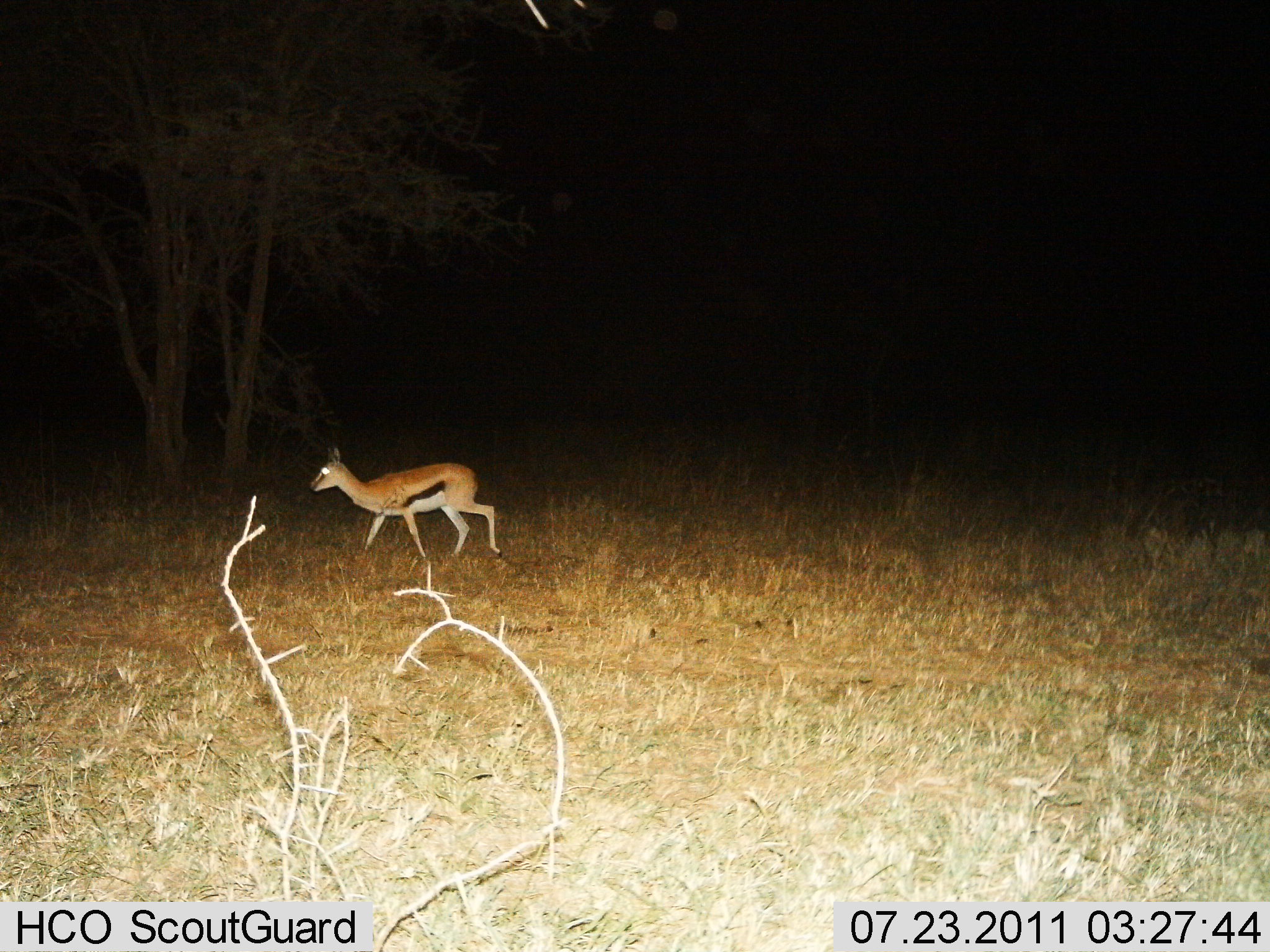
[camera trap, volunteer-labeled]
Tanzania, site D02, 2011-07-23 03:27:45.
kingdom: Animalia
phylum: Chordata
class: Mammalia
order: Artiodactyla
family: Bovidae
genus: Eudorcas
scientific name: Eudorcas thomsonii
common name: thomson's gazelle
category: gazellethomsons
Gazellethomsons (thomson's gazelle) (Eudorcas thomsonii), count 1. Behavior (volunteer vote fractions): standing 9%, resting 0%, moving 91%, interacting 0%. Young present (vote fraction): 18%. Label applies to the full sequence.